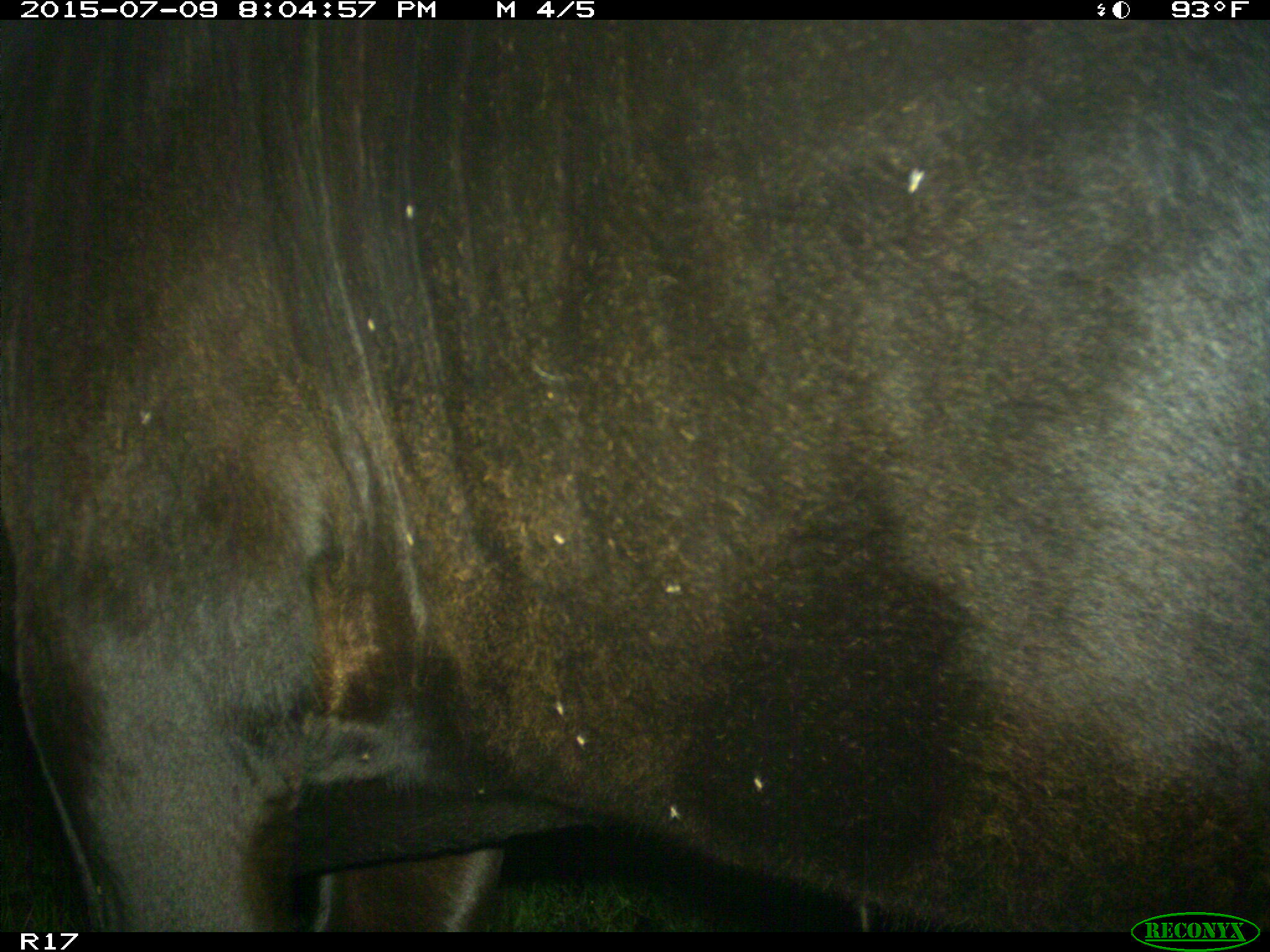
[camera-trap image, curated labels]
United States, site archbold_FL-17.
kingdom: Animalia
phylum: Chordata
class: Mammalia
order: Artiodactyla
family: Bovidae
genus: Bos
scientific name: Bos taurus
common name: domestic cow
Bos taurus (domestic cow).